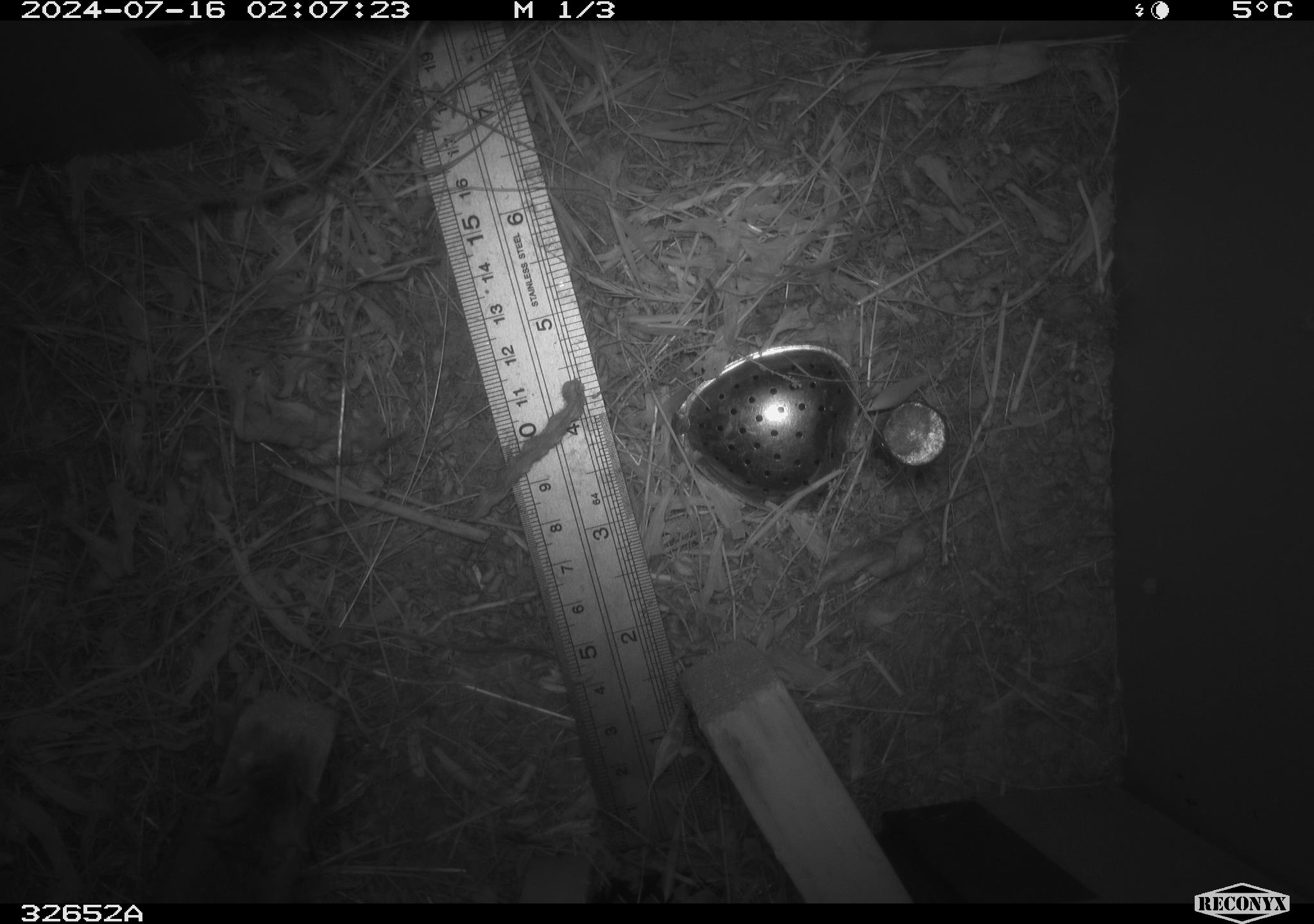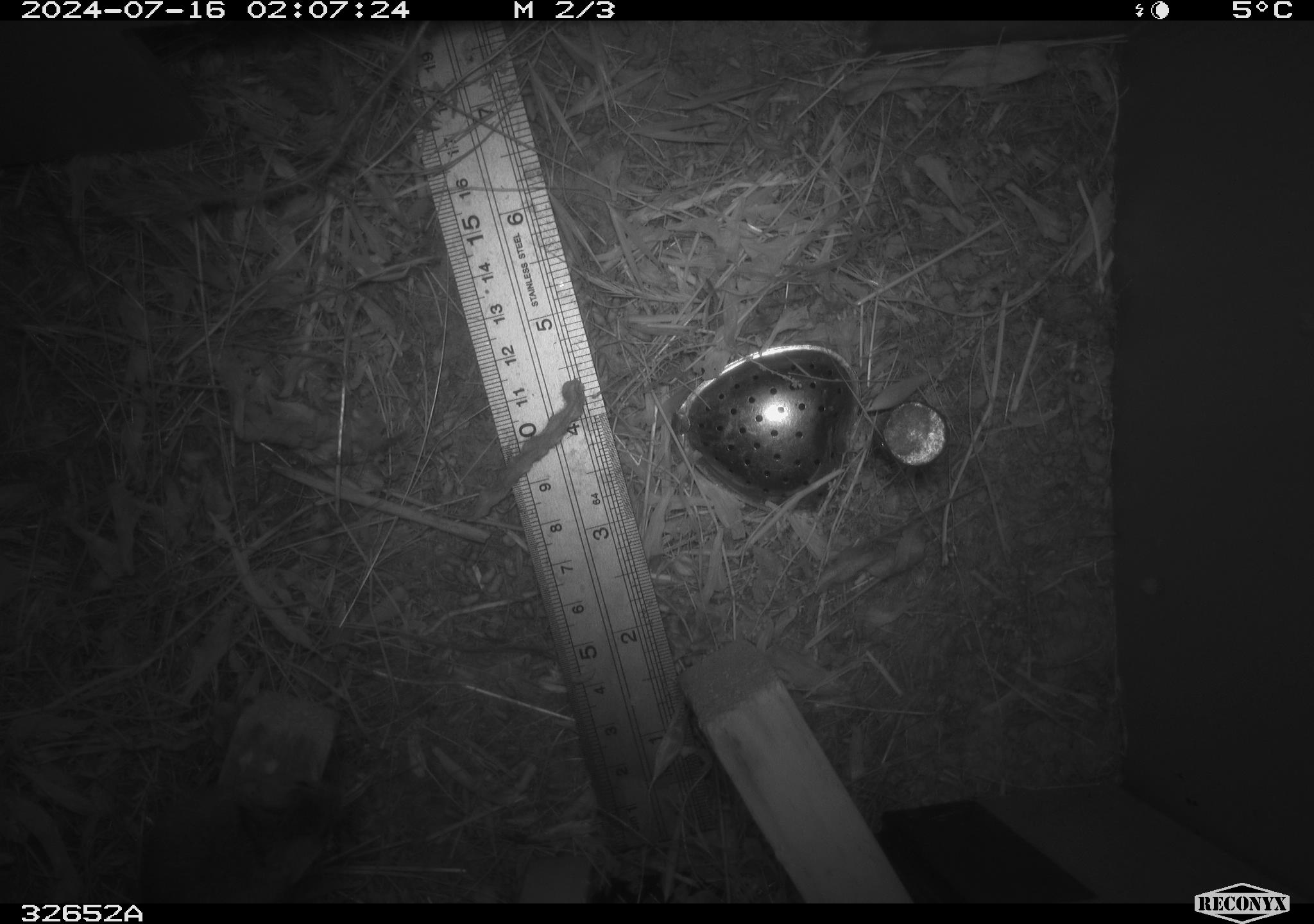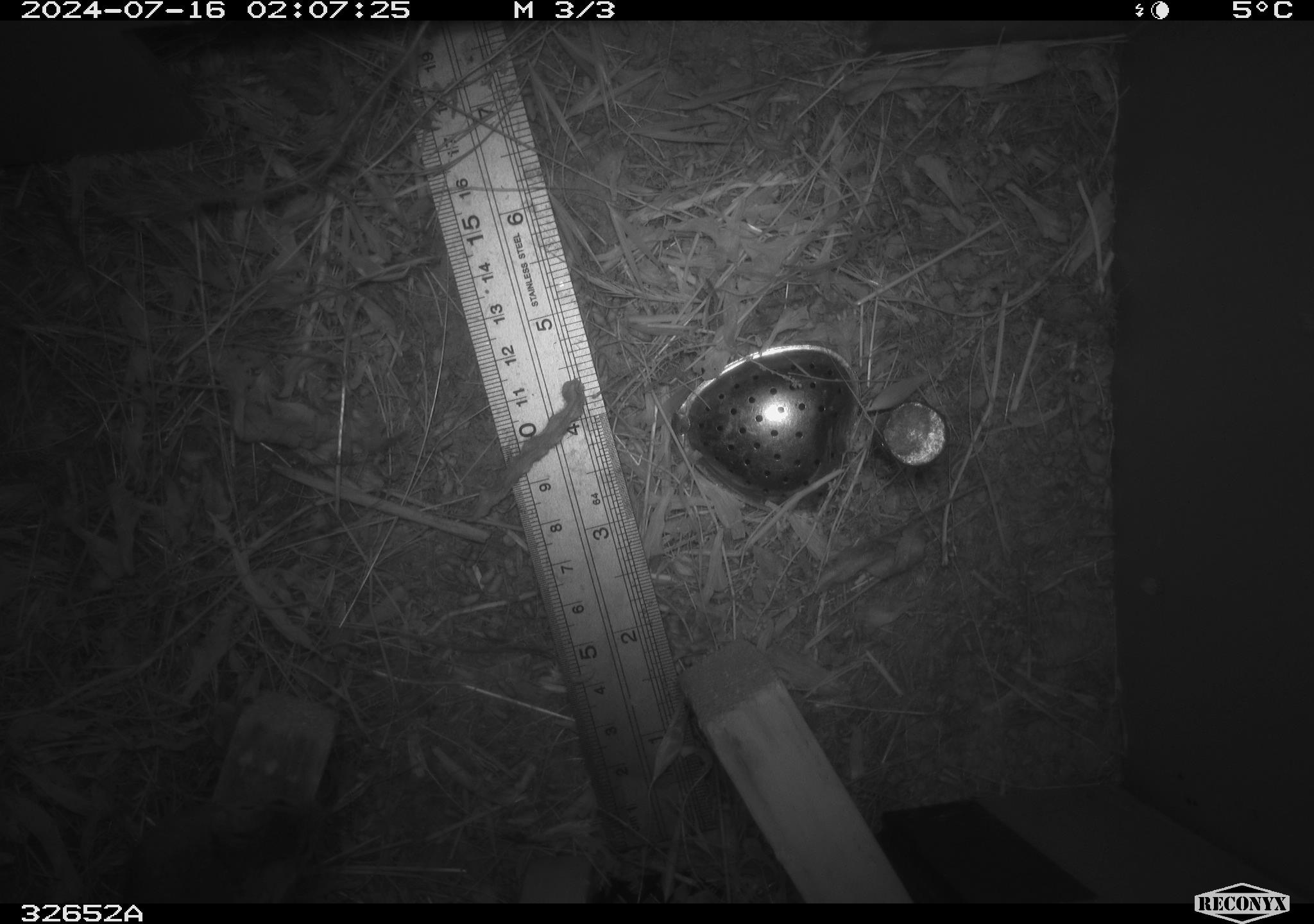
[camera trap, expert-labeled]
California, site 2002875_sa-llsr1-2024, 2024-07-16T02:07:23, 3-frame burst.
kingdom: Animalia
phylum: Chordata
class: Mammalia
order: Rodentia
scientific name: Rodentia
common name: mouse species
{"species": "mouse species (Rodentia)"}